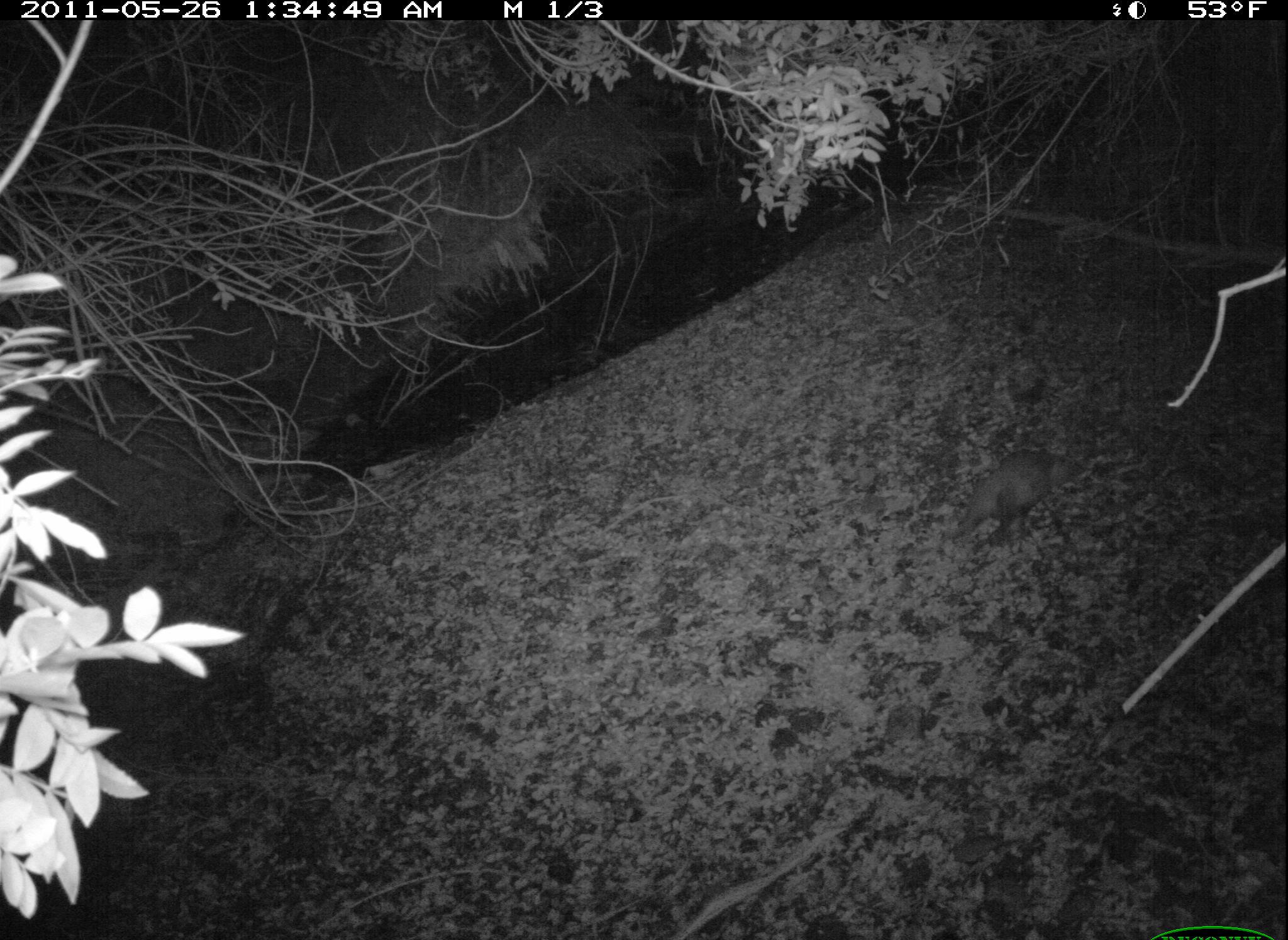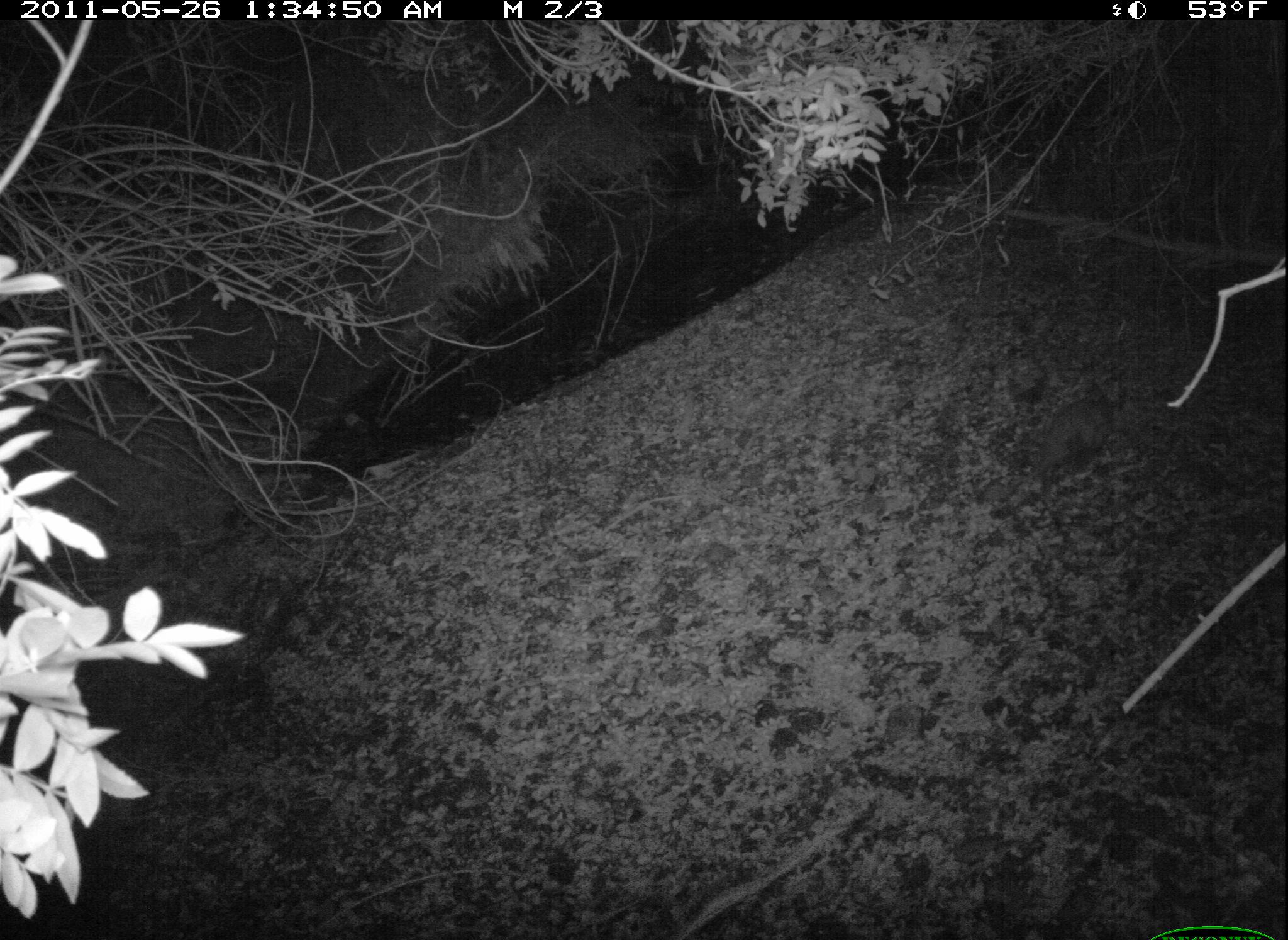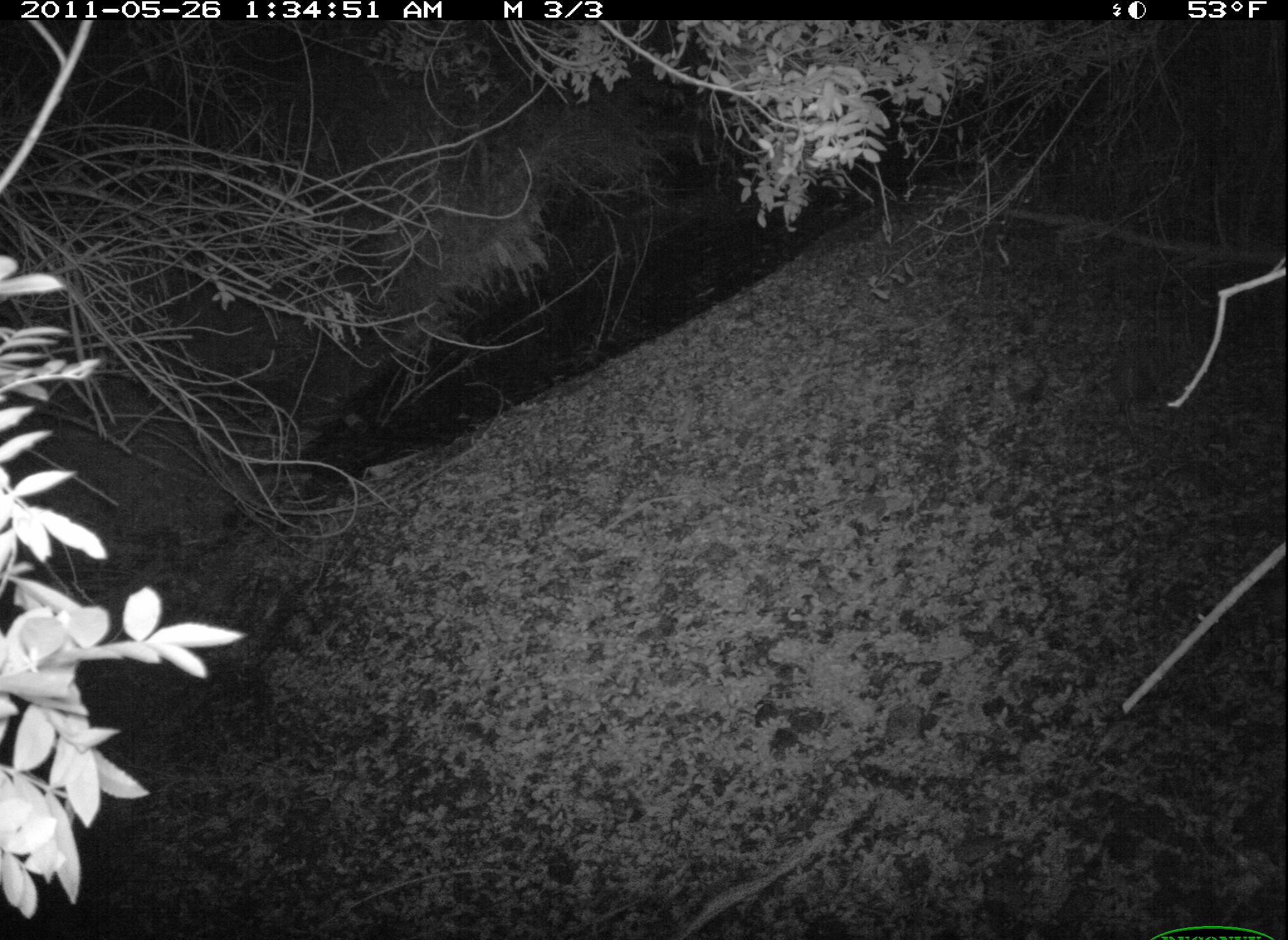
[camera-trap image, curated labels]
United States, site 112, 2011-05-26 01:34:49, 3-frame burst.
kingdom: Animalia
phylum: Chordata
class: Mammalia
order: Didelphimorphia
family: Didelphidae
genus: Didelphis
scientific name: Didelphis virginiana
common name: virginia opossum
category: opossum